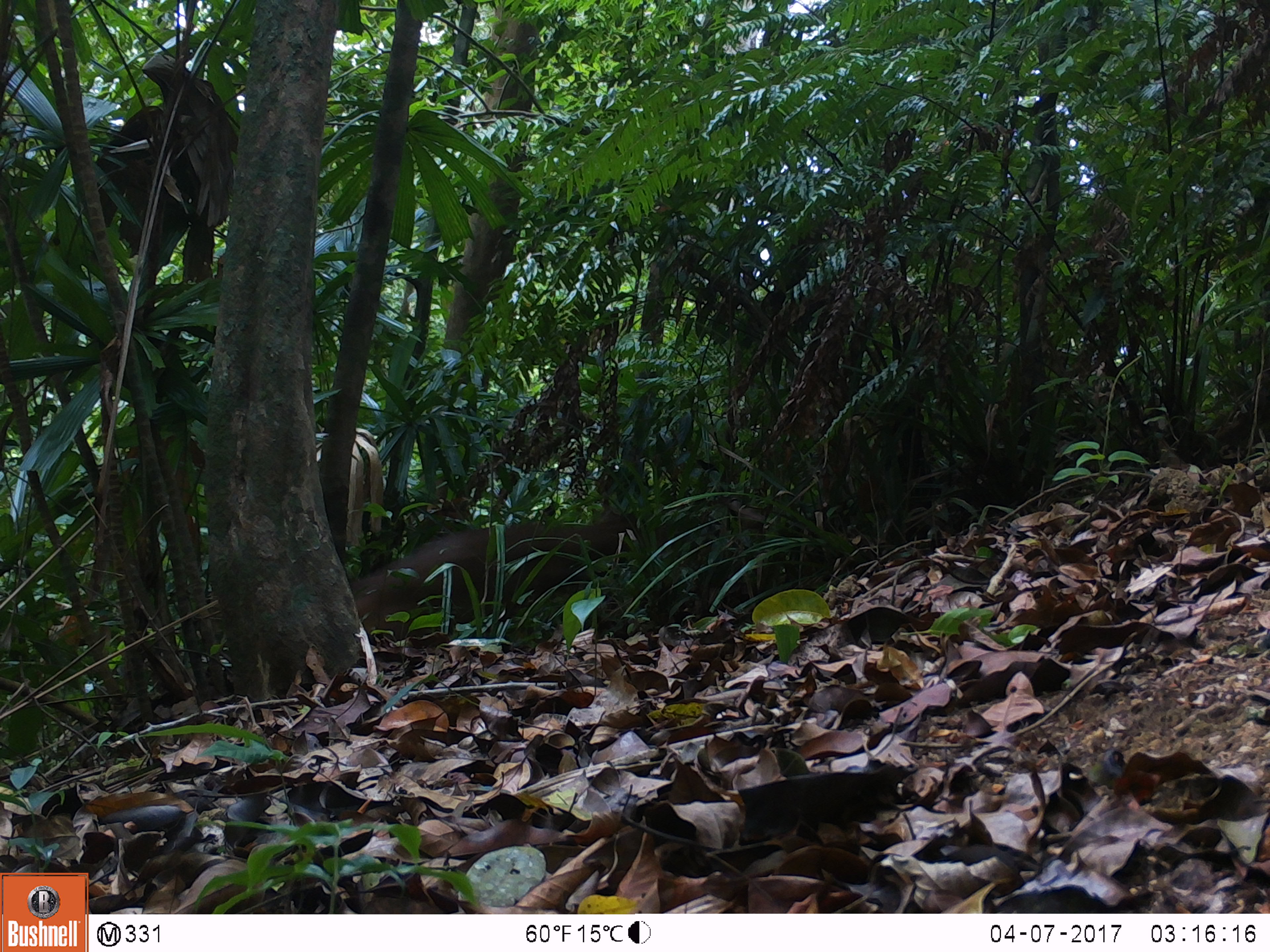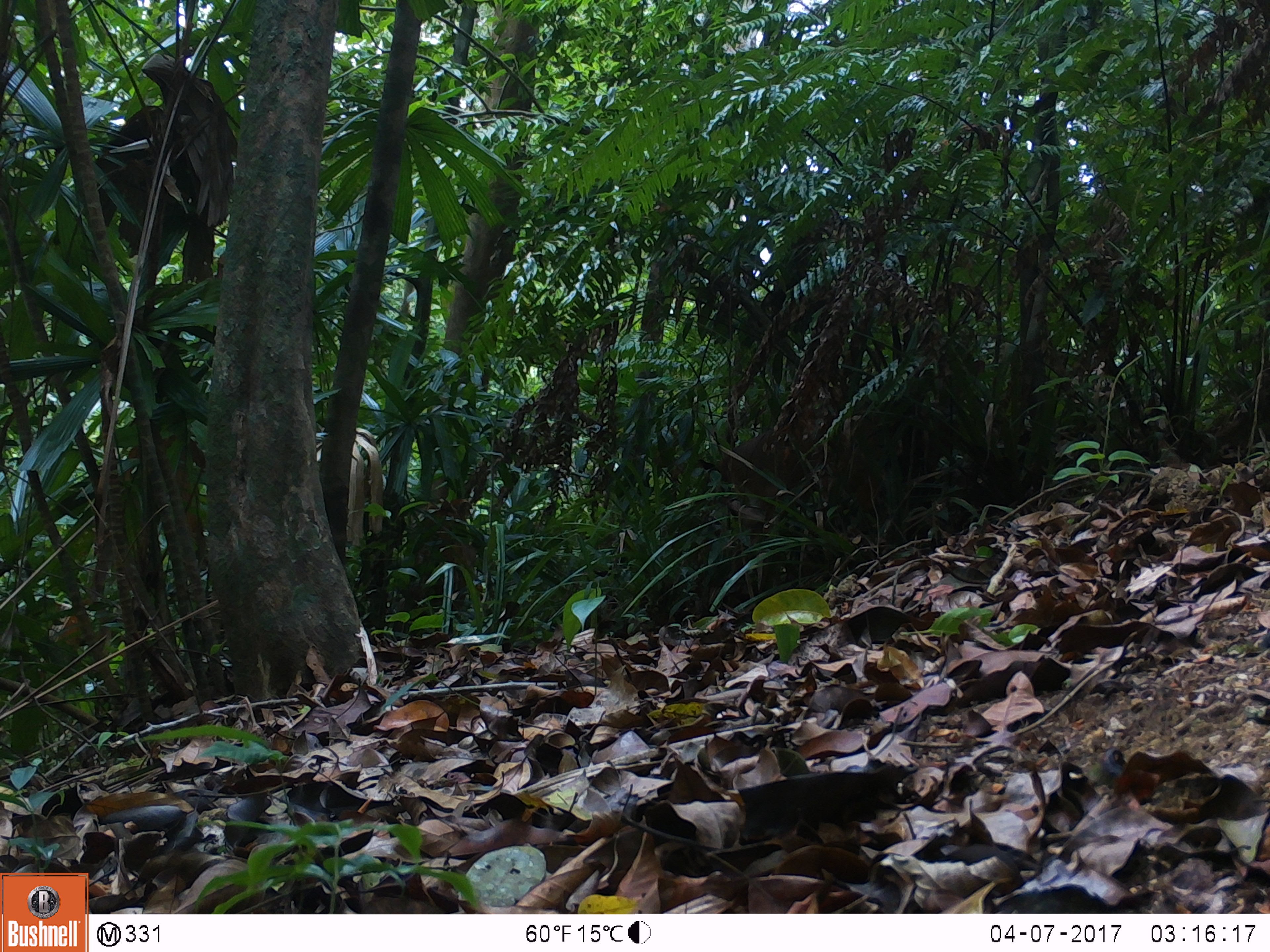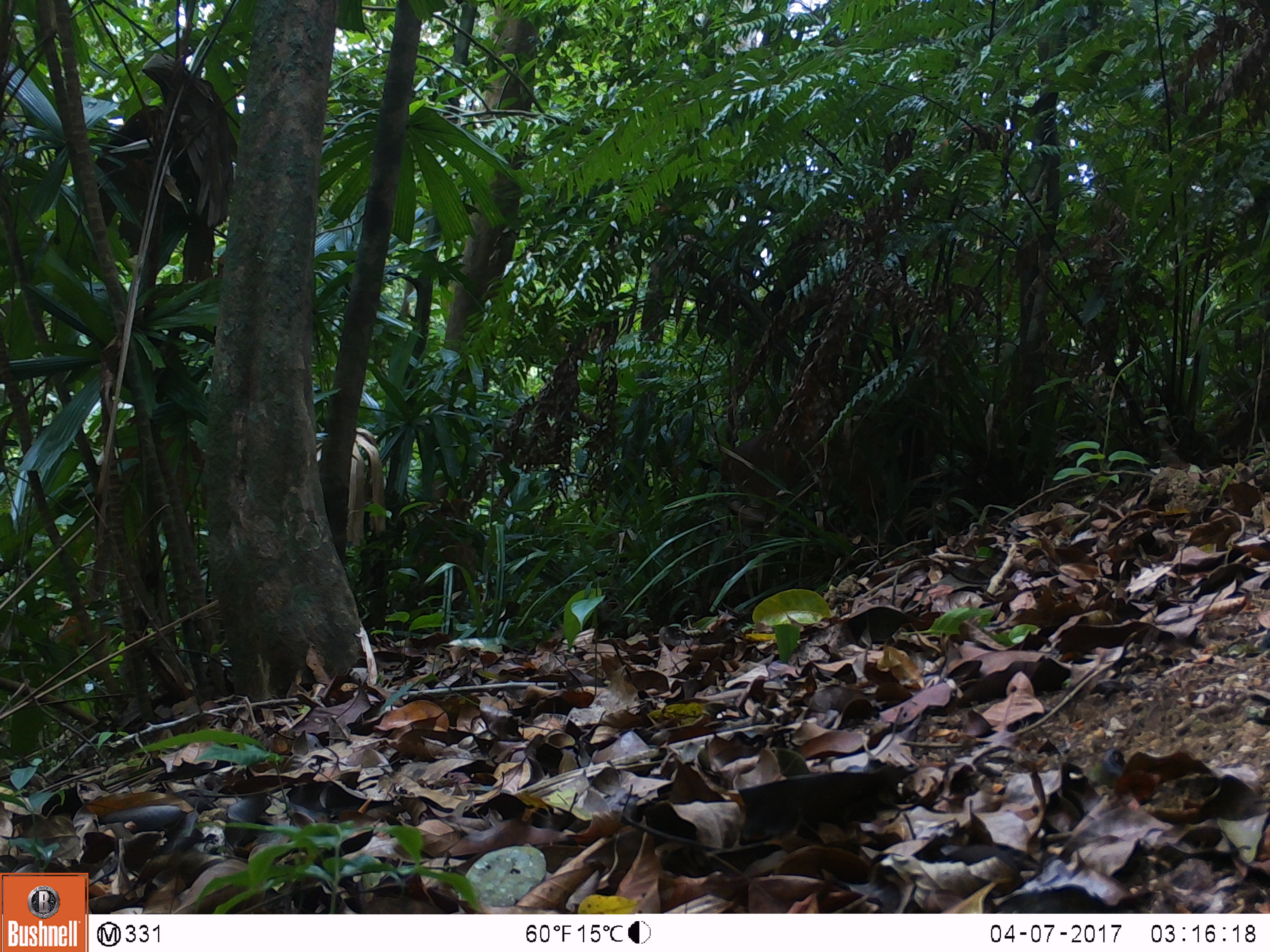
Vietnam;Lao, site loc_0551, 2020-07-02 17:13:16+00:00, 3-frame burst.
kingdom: Animalia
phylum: Chordata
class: Mammalia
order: Artiodactyla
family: Cervidae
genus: Muntiacus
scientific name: Muntiacus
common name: muntjacs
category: unidentified muntjac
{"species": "unidentified muntjac (muntjacs) (Muntiacus)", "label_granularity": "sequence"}